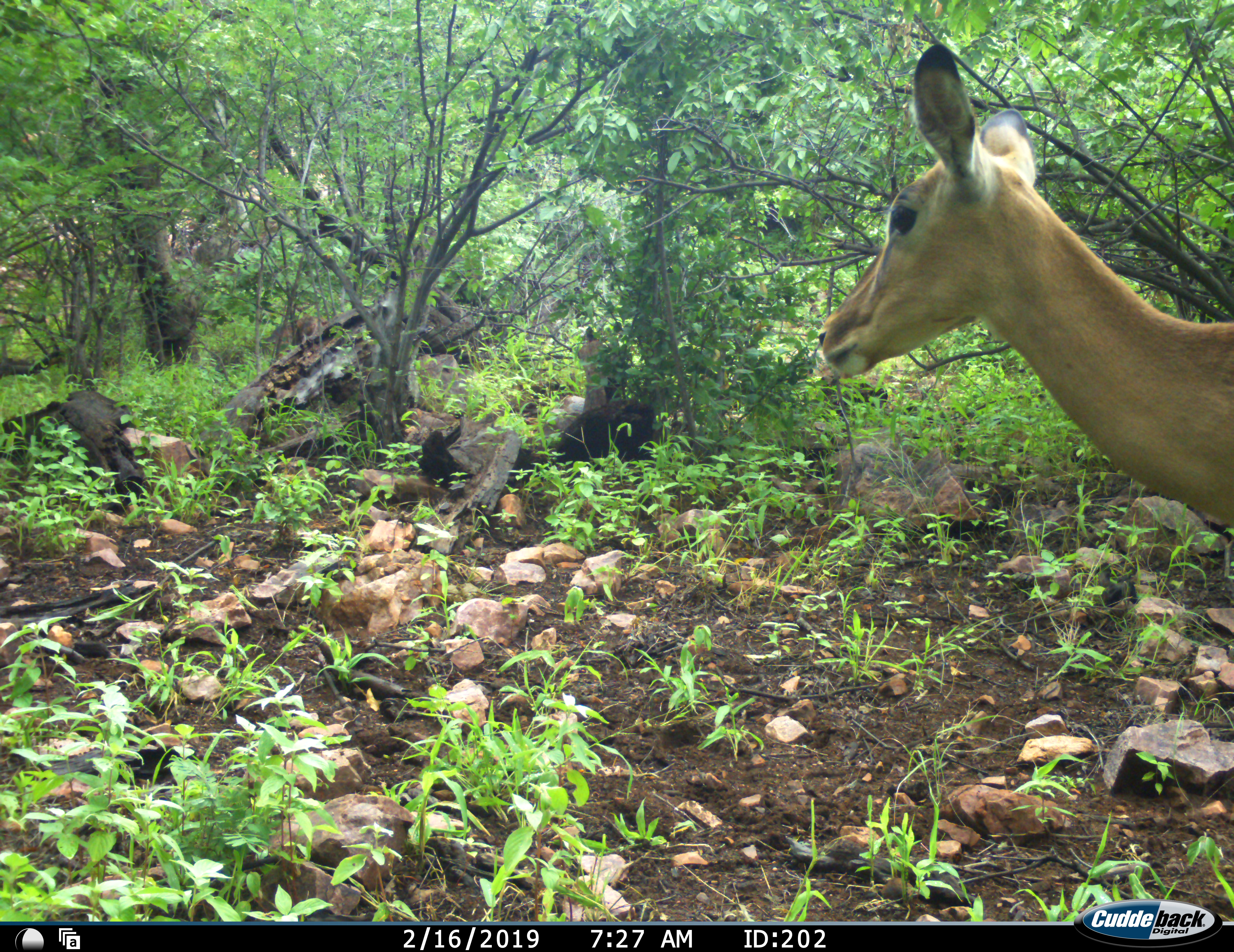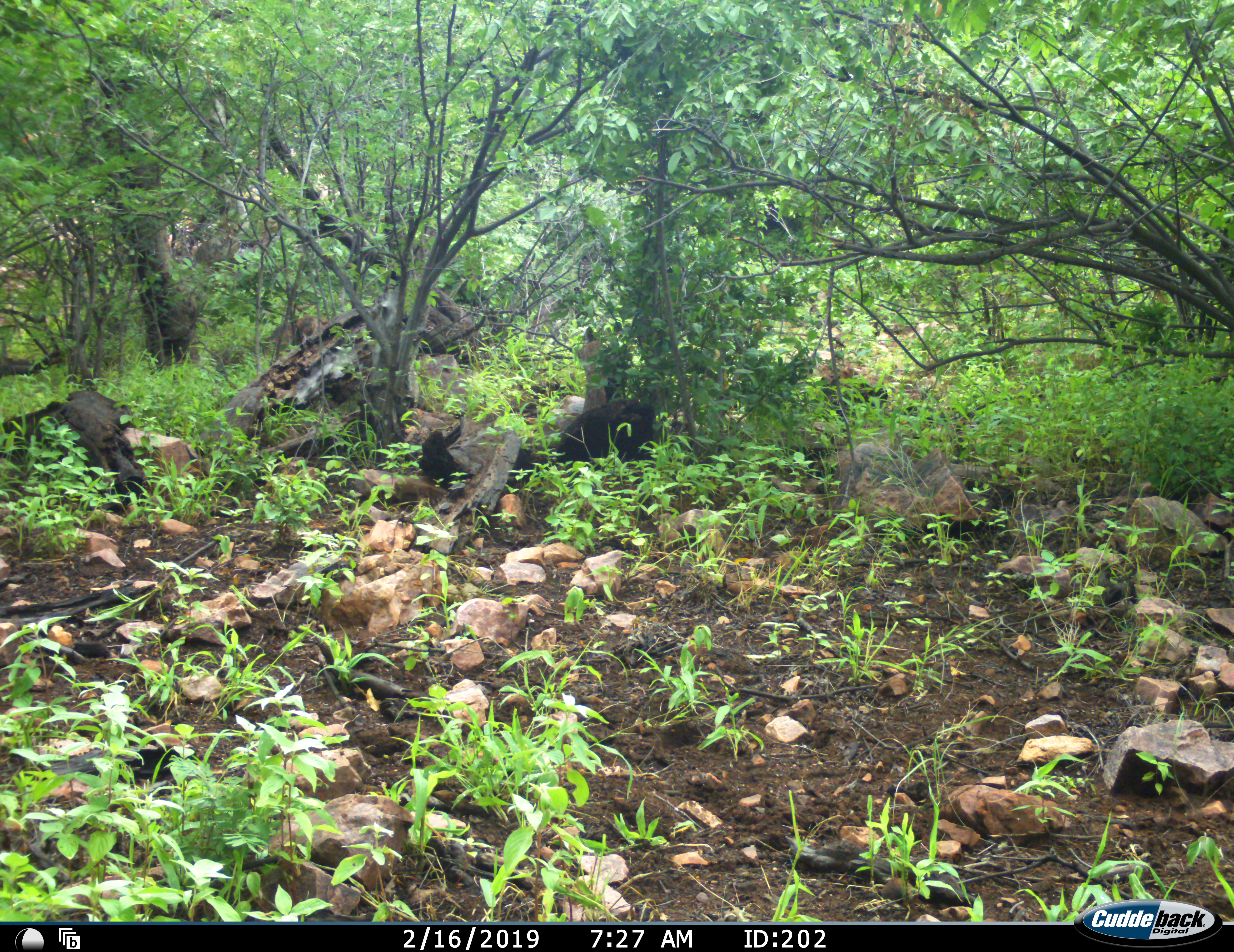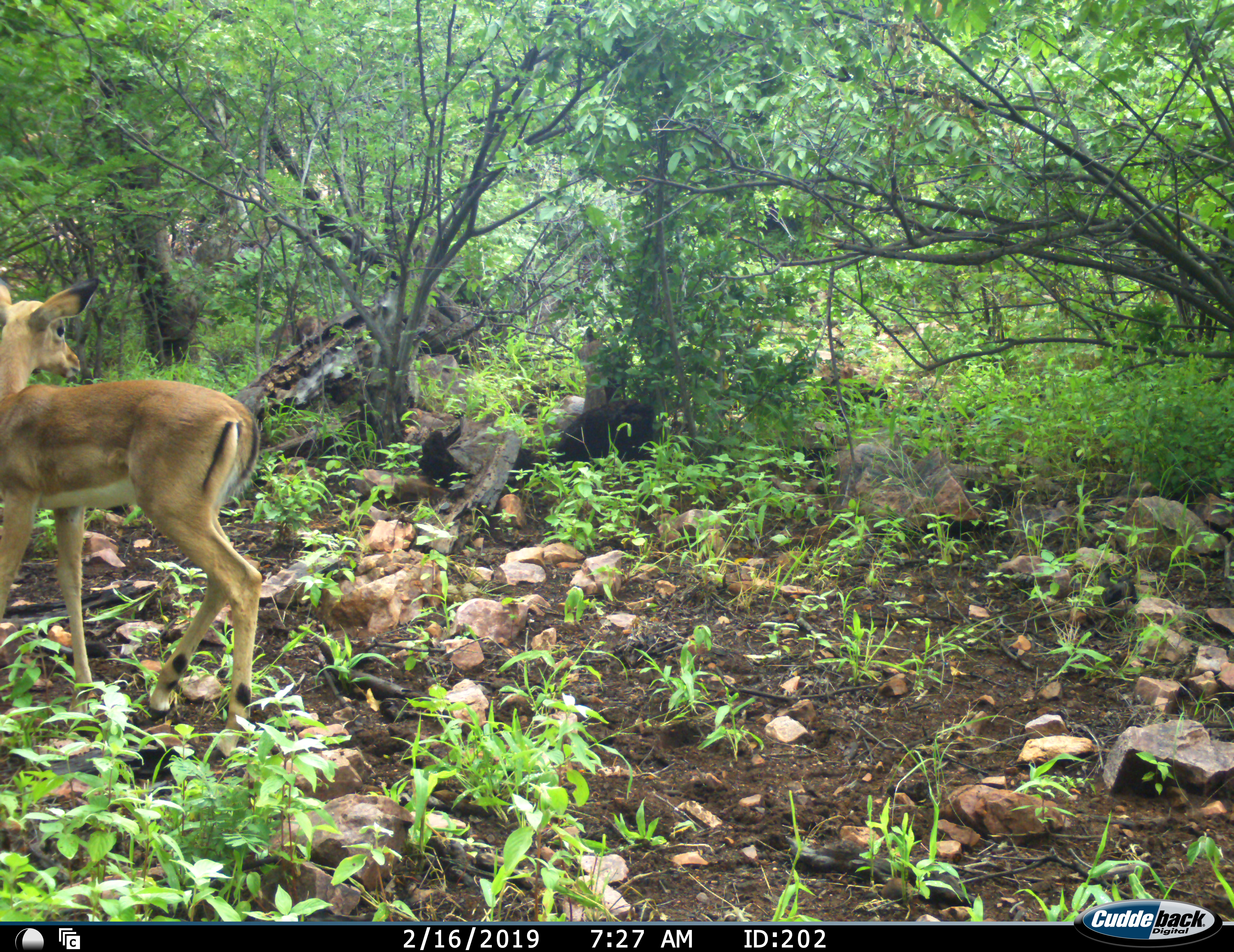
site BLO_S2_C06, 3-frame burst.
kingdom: Animalia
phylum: Chordata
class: Mammalia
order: Artiodactyla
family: Bovidae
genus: Aepyceros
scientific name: Aepyceros melampus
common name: impala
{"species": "impala (Aepyceros melampus)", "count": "1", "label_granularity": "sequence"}